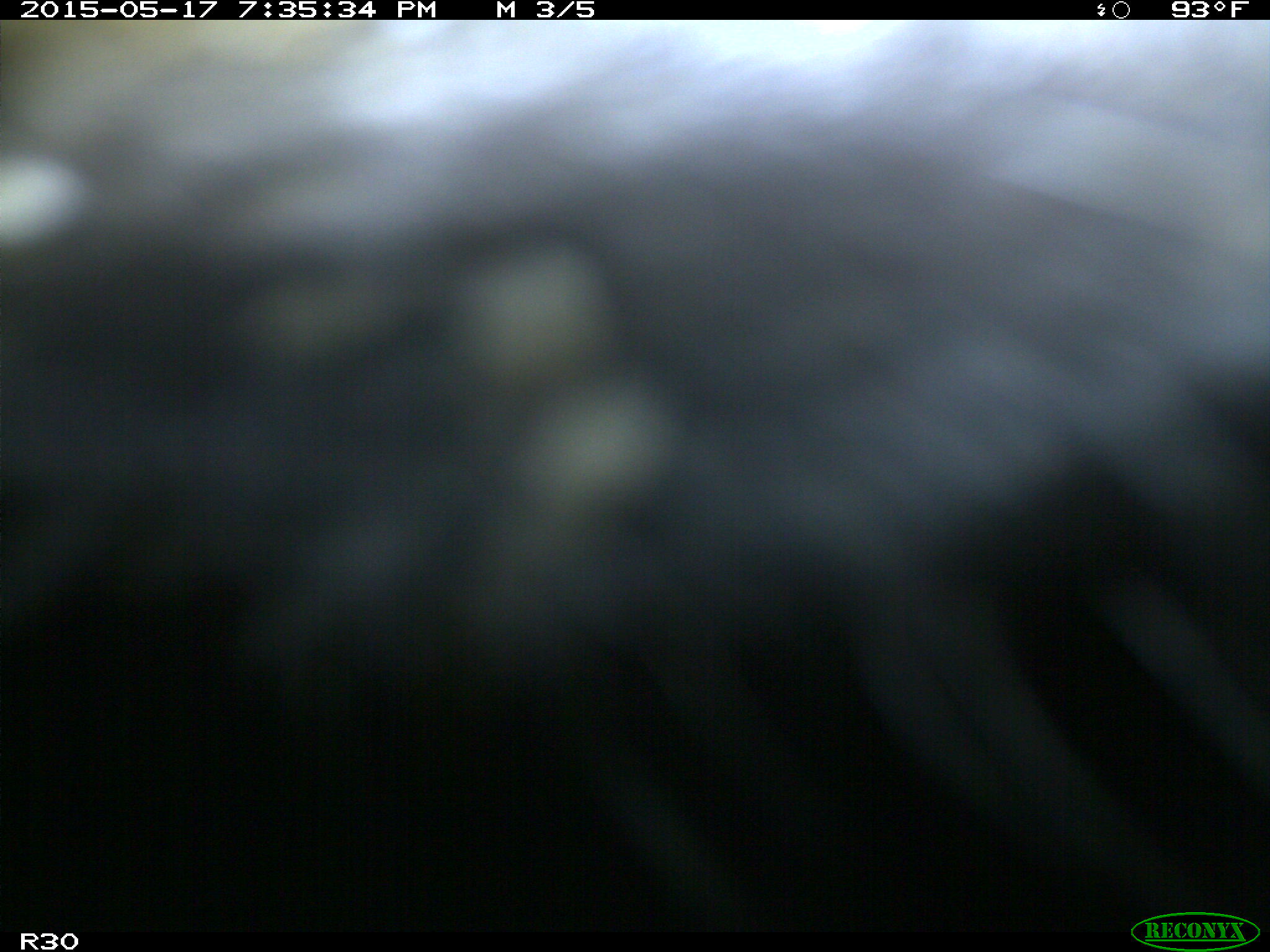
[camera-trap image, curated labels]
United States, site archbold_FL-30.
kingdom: Animalia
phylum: Chordata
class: Mammalia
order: Artiodactyla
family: Bovidae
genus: Bos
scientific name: Bos taurus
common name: domestic cow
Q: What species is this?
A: Bos taurus (domestic cow).